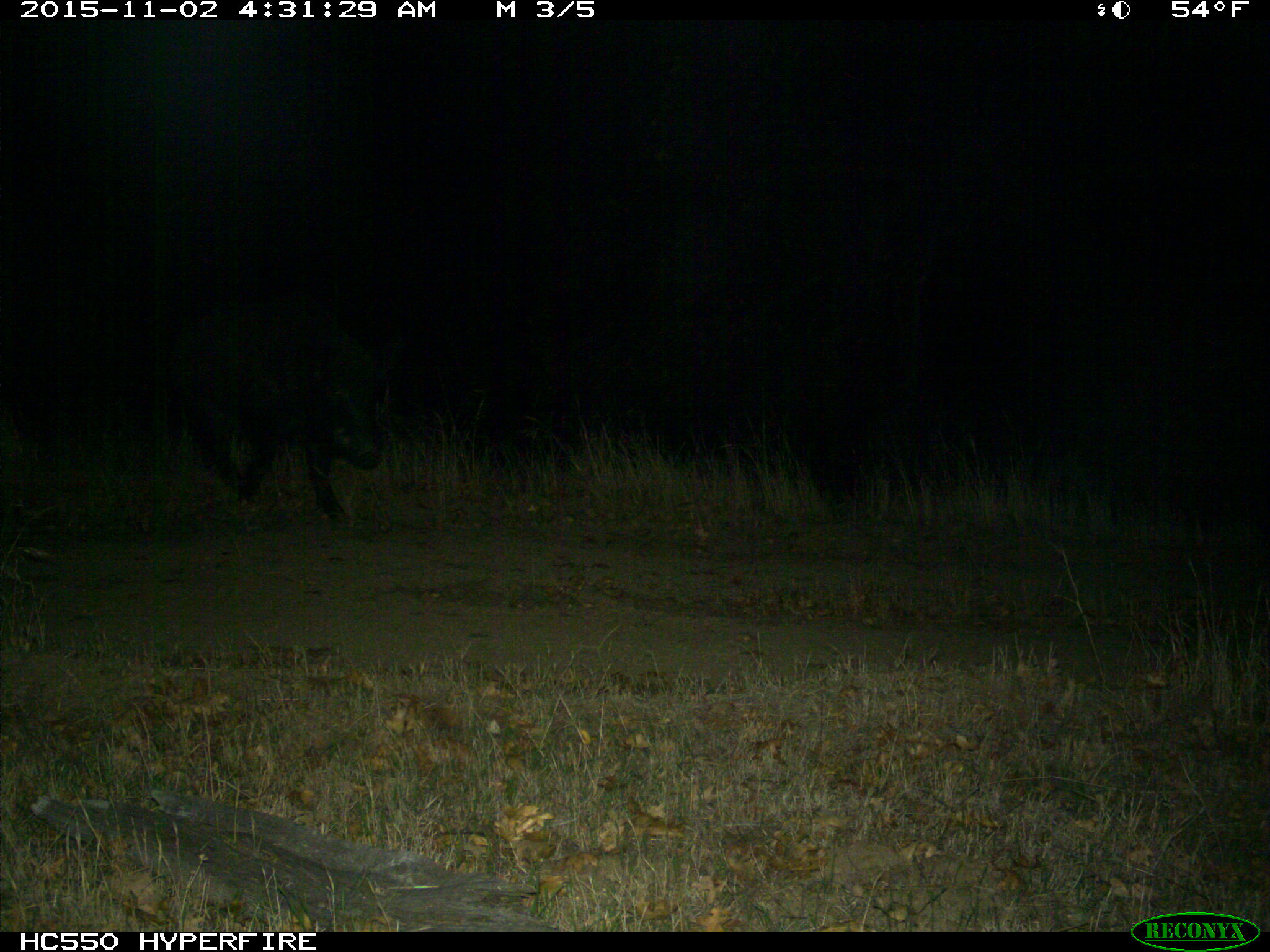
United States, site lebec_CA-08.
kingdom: Animalia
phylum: Chordata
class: Mammalia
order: Artiodactyla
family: Suidae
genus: Sus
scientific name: Sus scrofa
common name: wild boar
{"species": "Sus scrofa (wild boar)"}